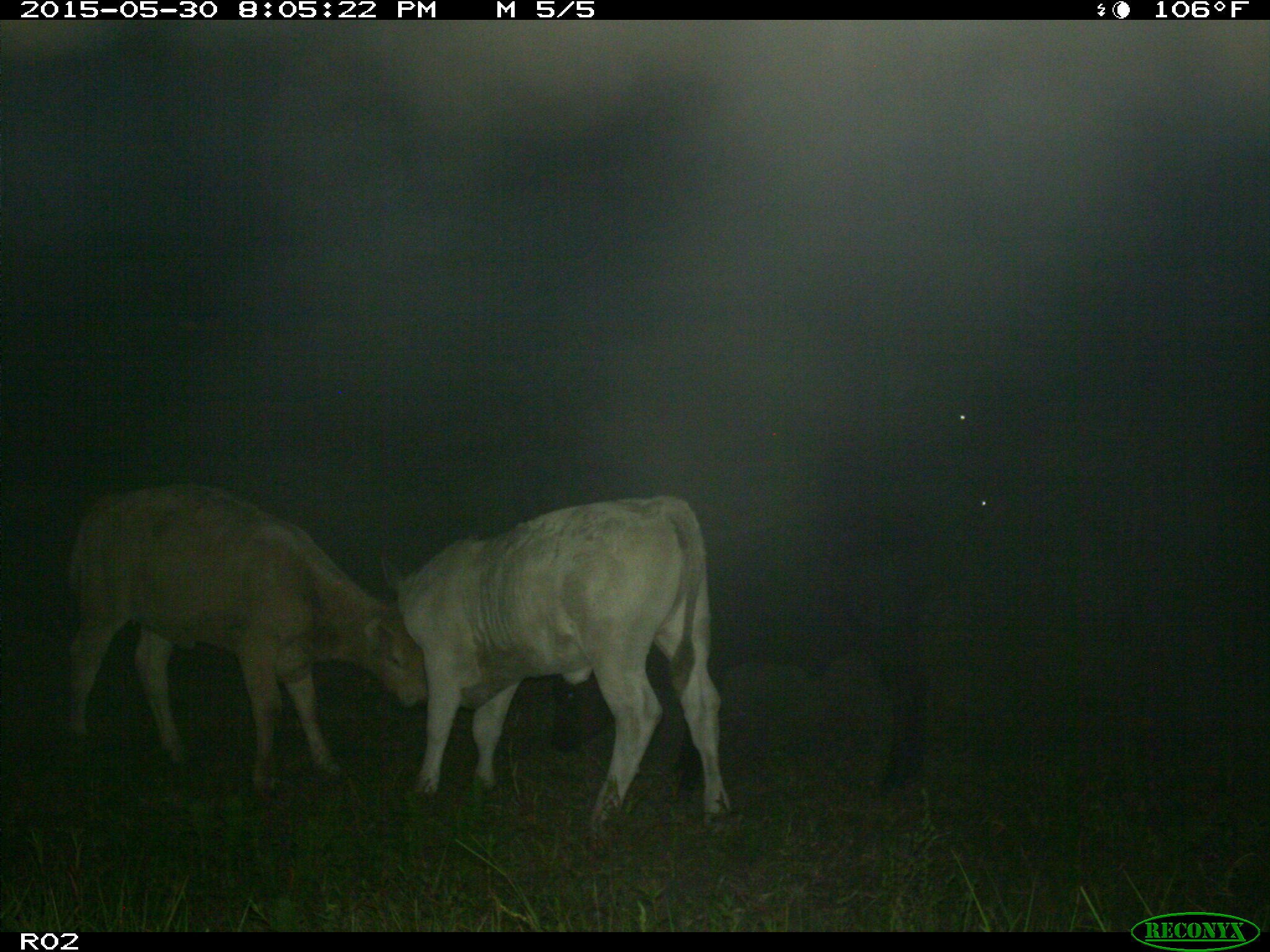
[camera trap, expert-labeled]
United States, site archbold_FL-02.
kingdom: Animalia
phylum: Chordata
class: Mammalia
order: Artiodactyla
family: Bovidae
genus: Bos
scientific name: Bos taurus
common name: domestic cow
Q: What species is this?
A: Bos taurus (domestic cow).